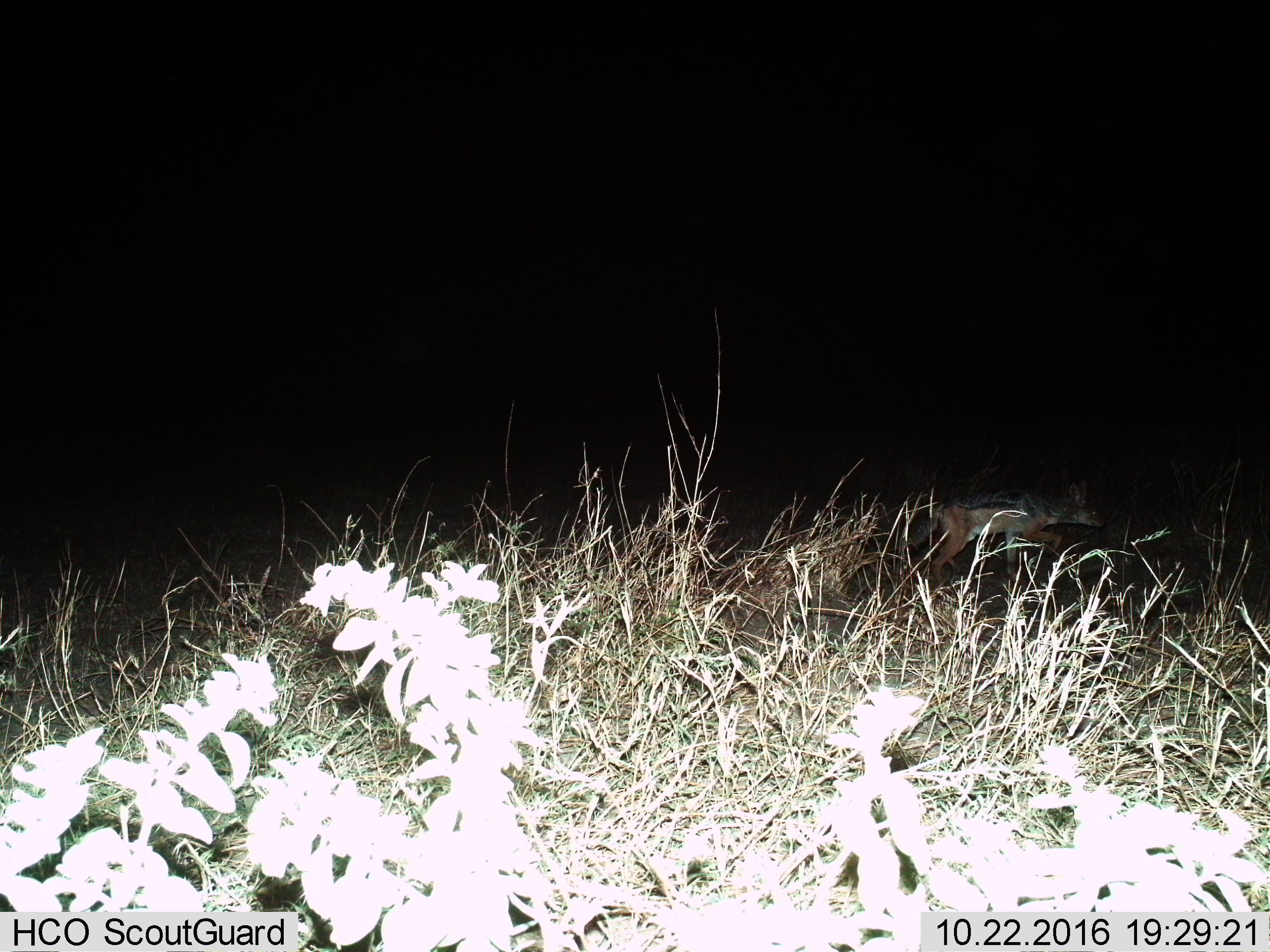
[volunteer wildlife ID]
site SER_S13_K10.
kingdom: Animalia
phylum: Chordata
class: Mammalia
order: Carnivora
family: Canidae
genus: Lupulella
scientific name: Lupulella mesomelas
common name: black-backed jackal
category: jackalblackbacked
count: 1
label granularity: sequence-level